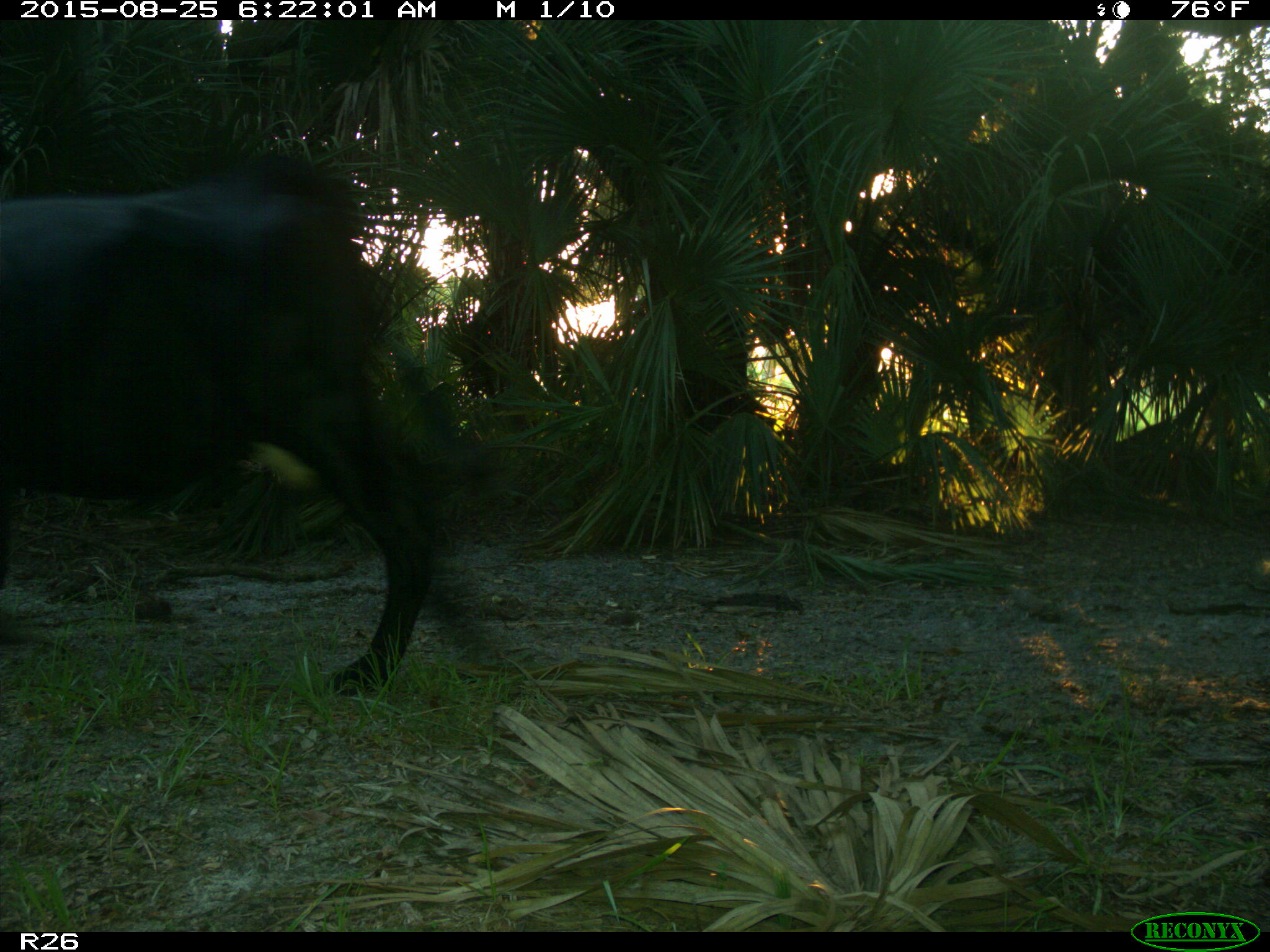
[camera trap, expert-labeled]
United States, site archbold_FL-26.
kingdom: Animalia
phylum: Chordata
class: Mammalia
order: Artiodactyla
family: Bovidae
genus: Bos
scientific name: Bos taurus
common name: domestic cow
Bos taurus (domestic cow).